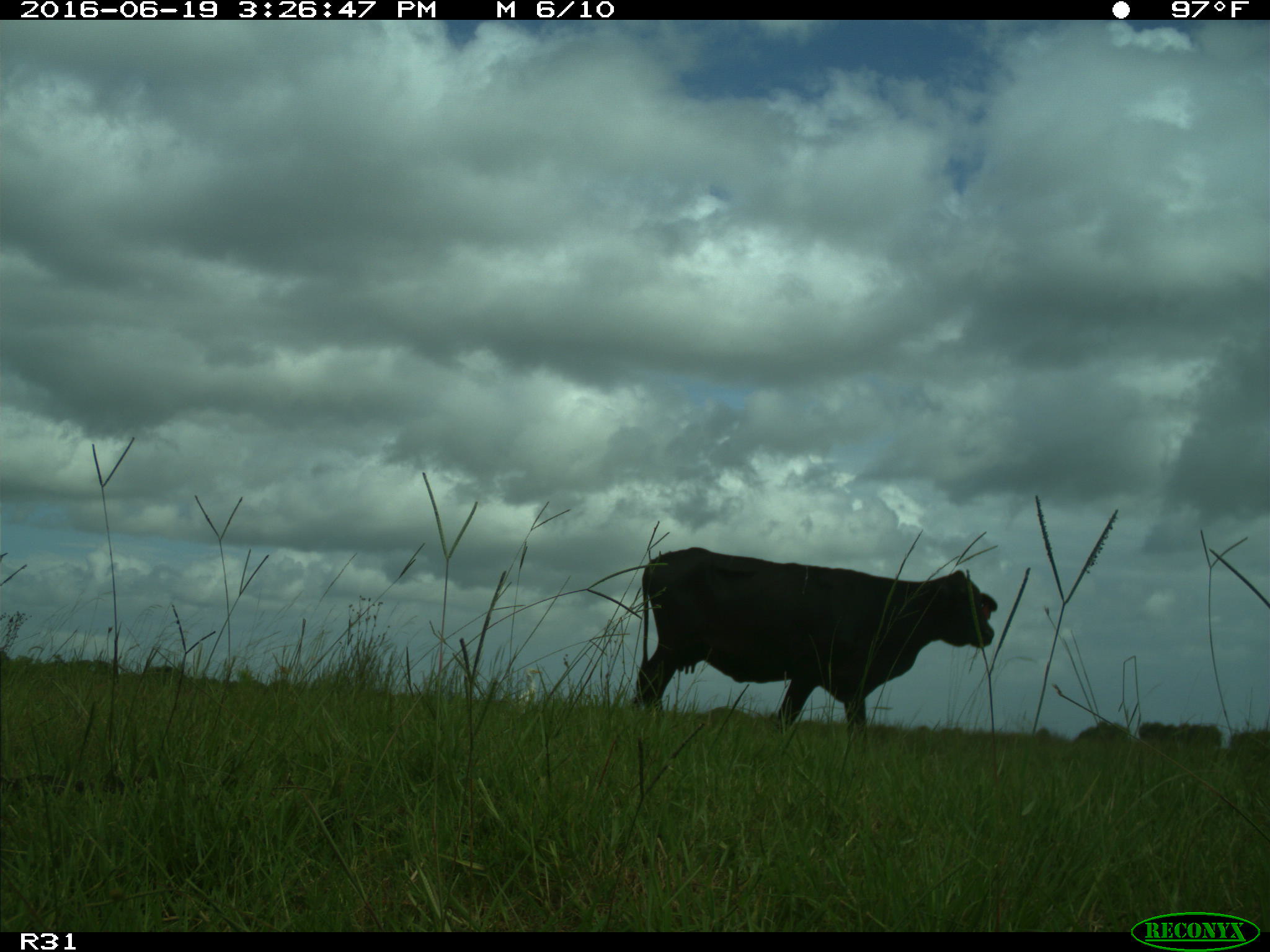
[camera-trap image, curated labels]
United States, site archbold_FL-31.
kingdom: Animalia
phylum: Chordata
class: Mammalia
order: Artiodactyla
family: Bovidae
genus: Bos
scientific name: Bos taurus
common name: domestic cow